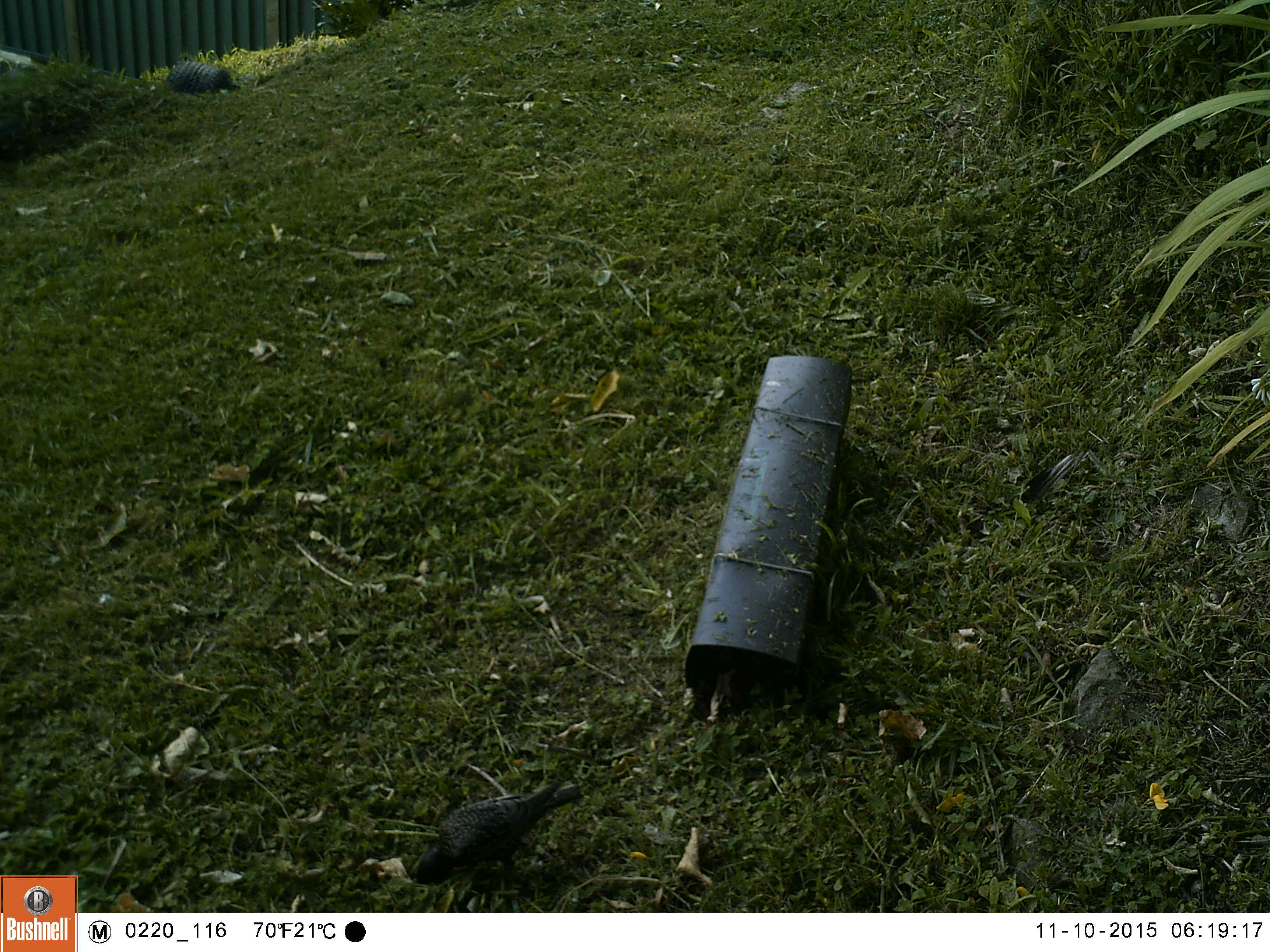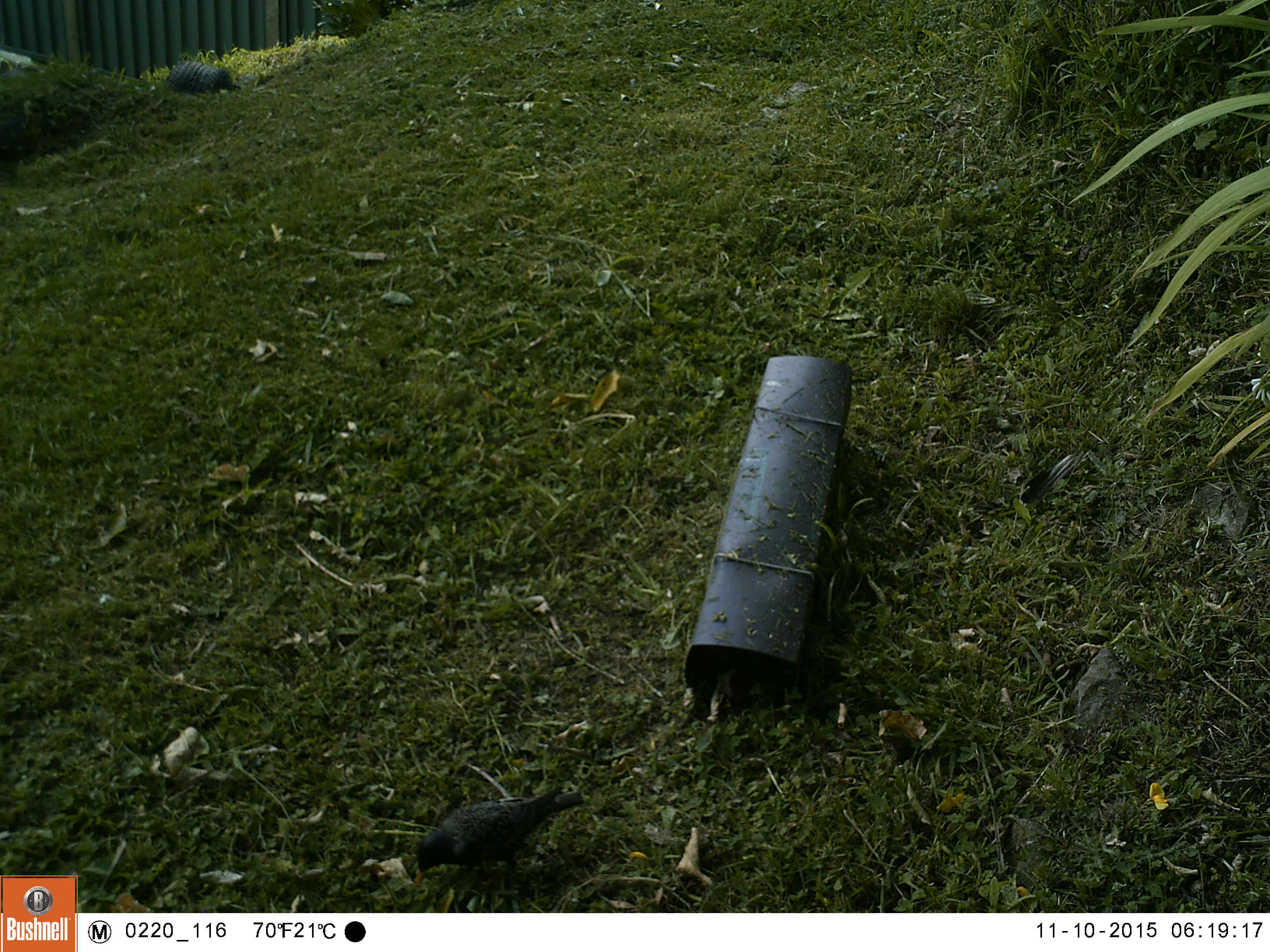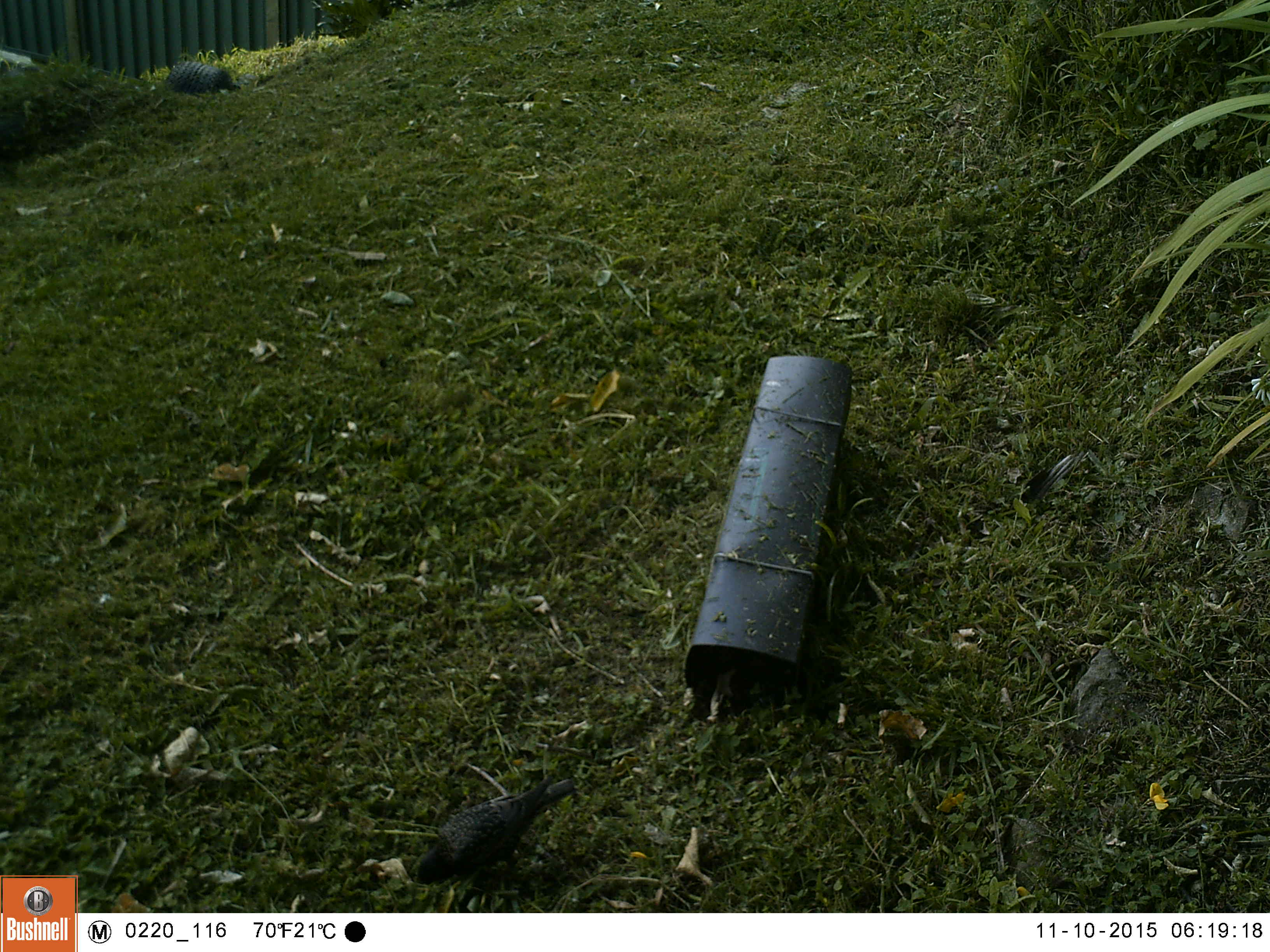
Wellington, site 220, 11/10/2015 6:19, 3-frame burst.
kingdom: Animalia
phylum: Chordata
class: Aves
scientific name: Aves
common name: bird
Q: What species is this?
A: Bird (Aves).